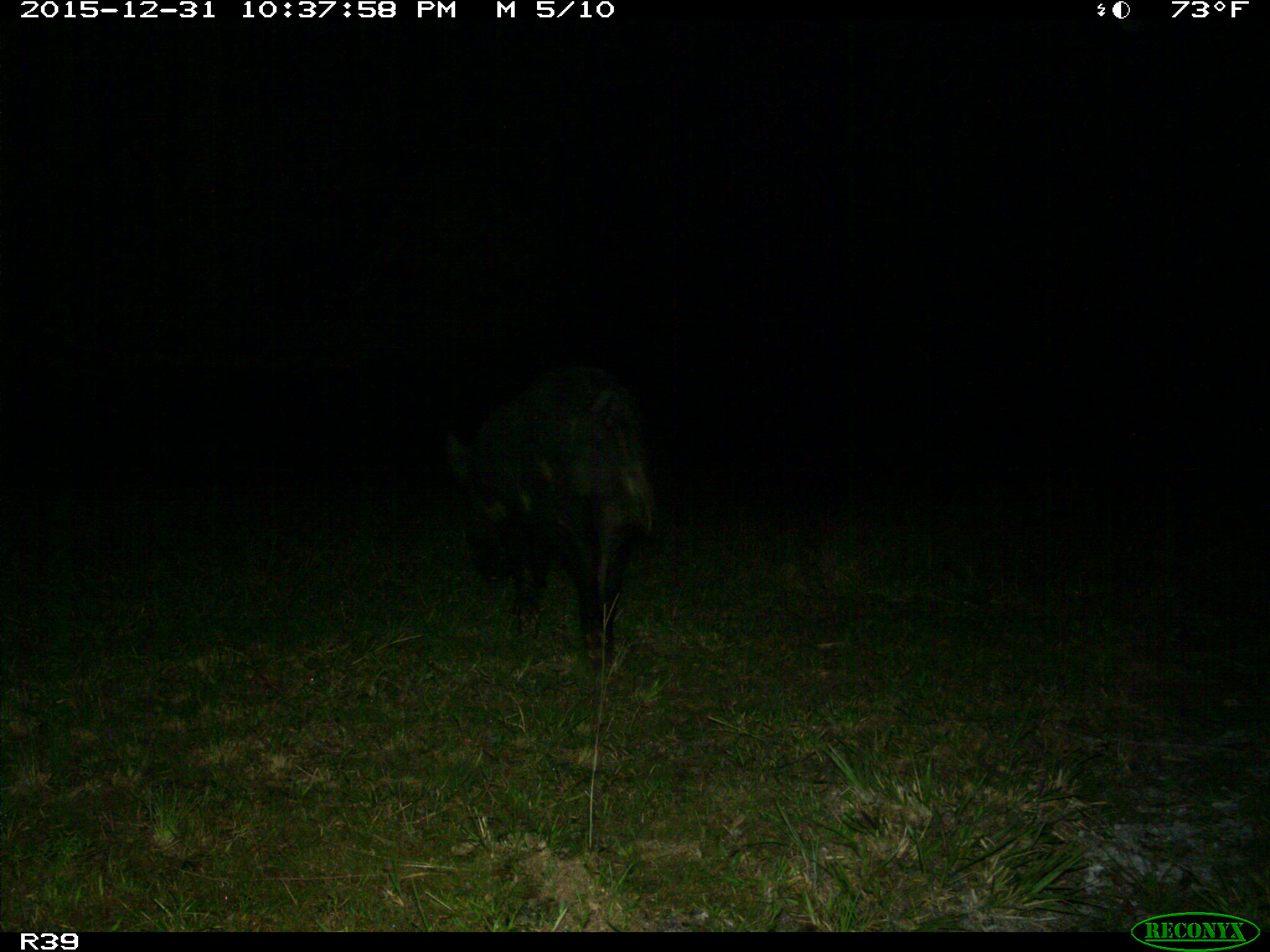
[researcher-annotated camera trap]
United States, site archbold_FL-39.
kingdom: Animalia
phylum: Chordata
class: Mammalia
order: Artiodactyla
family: Suidae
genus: Sus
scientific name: Sus scrofa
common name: wild boar